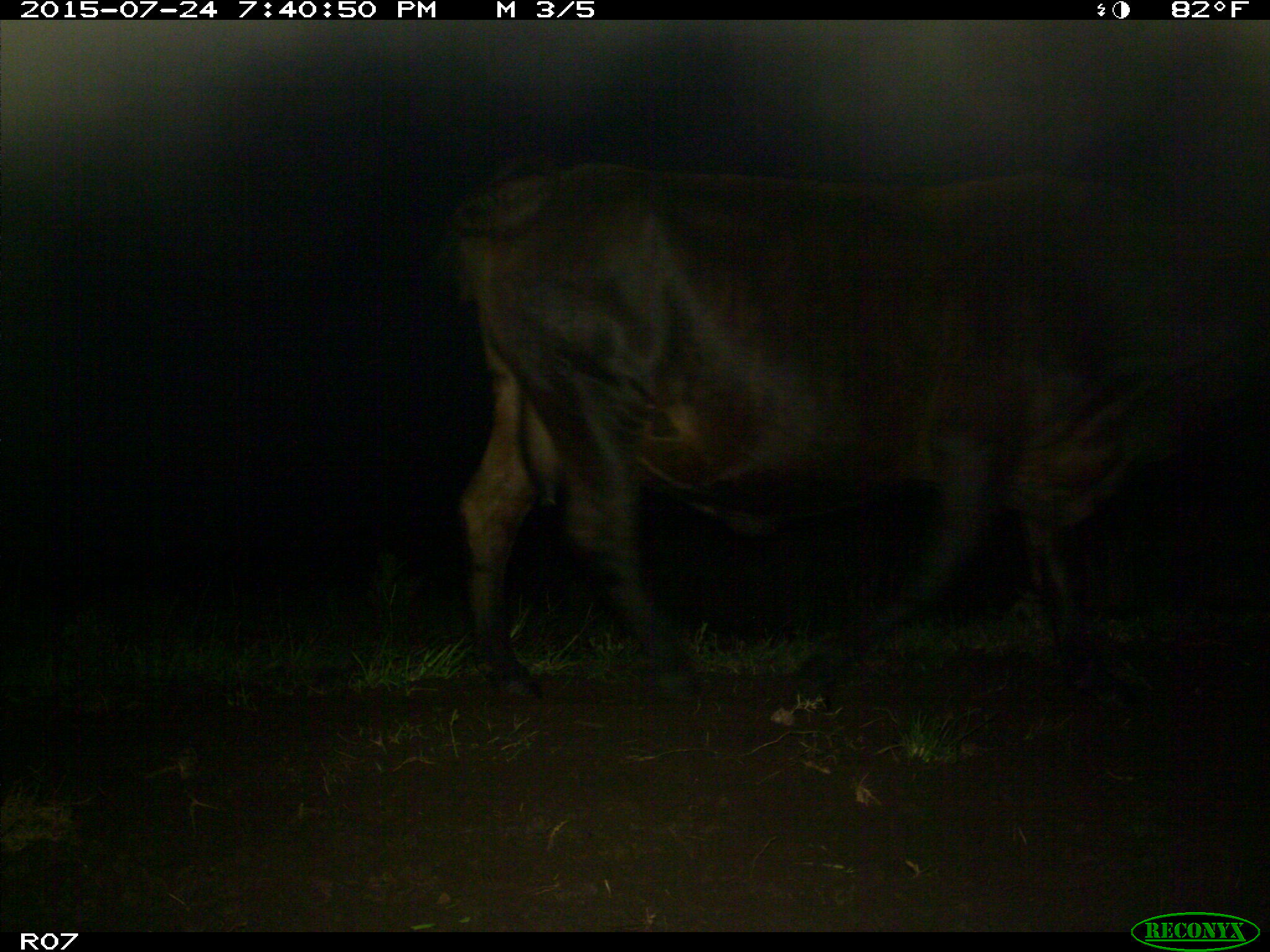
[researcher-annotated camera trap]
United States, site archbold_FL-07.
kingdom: Animalia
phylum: Chordata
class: Mammalia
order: Artiodactyla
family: Bovidae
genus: Bos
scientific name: Bos taurus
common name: domestic cow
Bos taurus (domestic cow).